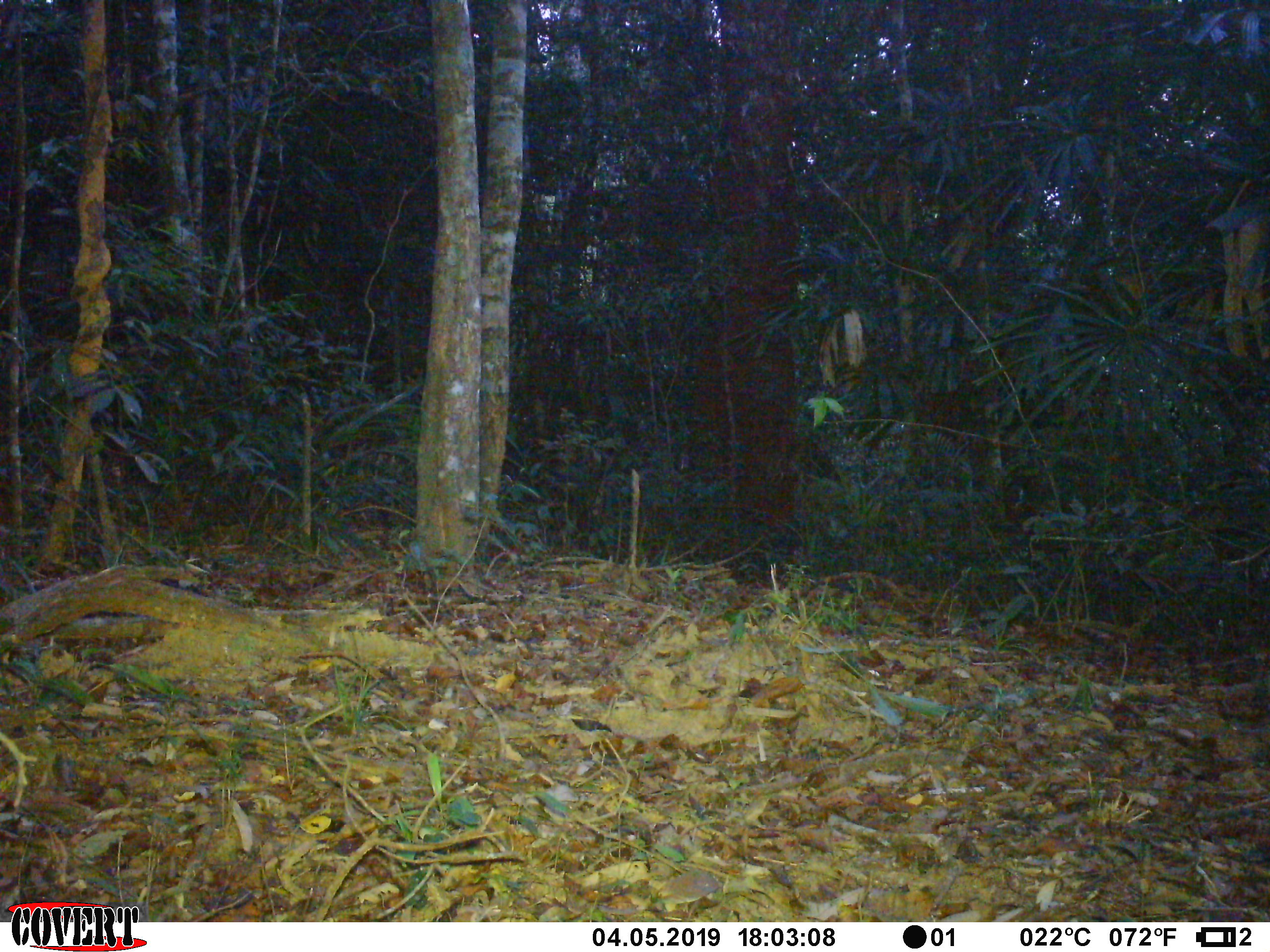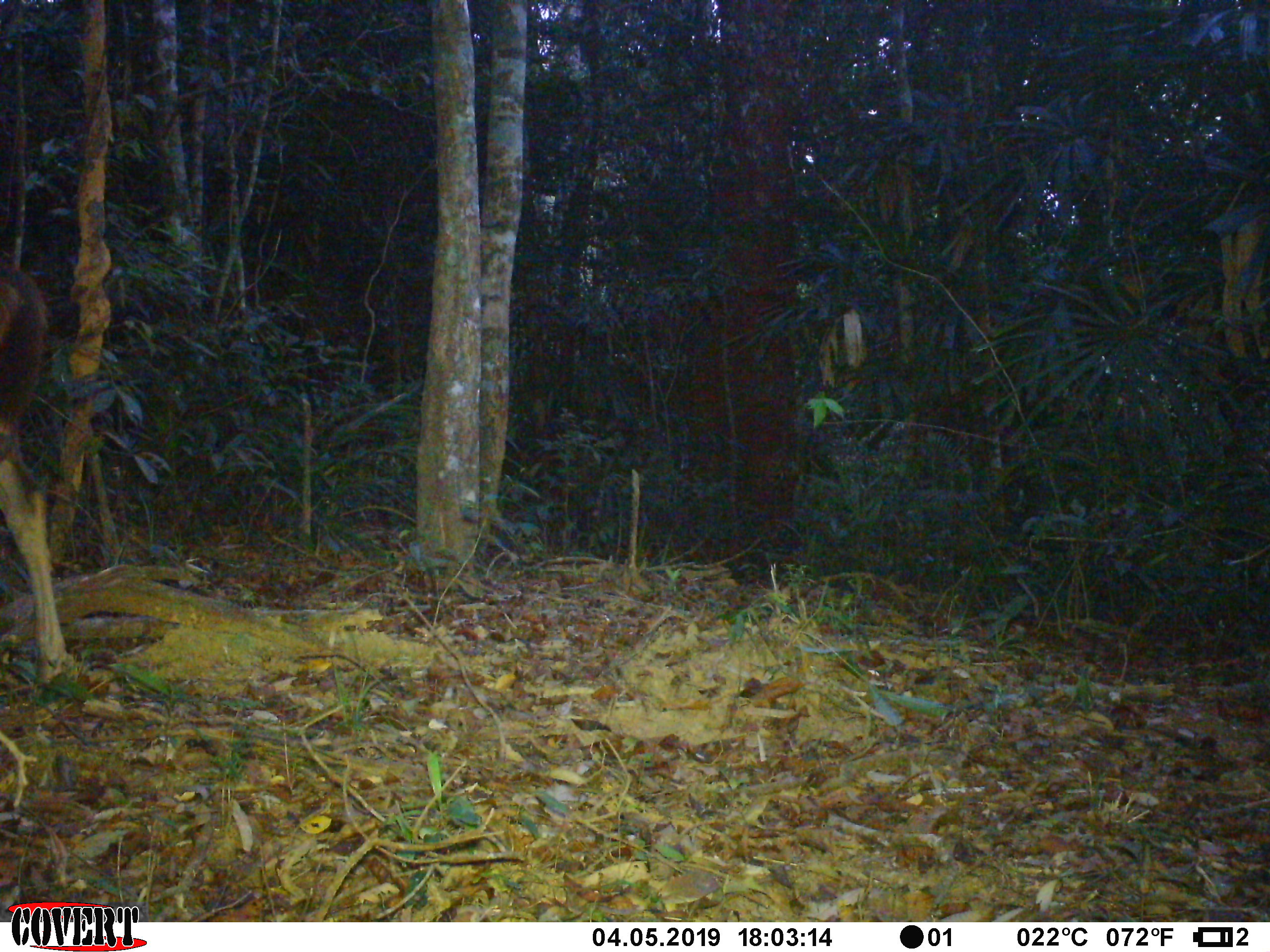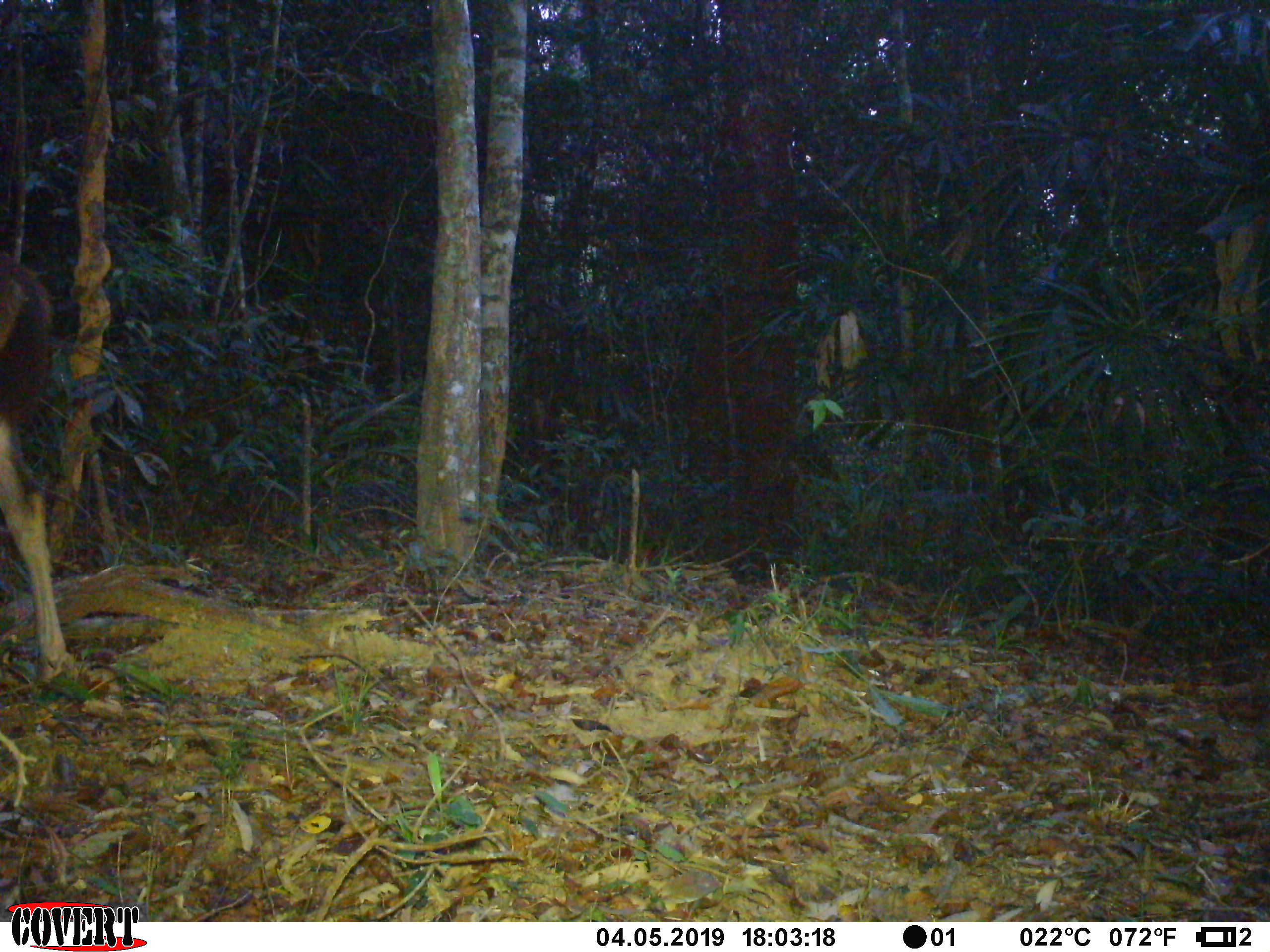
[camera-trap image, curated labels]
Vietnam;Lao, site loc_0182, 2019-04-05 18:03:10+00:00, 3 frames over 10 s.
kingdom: Animalia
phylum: Chordata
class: Mammalia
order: Artiodactyla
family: Cervidae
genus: Muntiacus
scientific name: Muntiacus vuquangensis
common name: large-antlered muntjac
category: large antlered muntjac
Large antlered muntjac (large-antlered muntjac) (Muntiacus vuquangensis). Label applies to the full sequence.